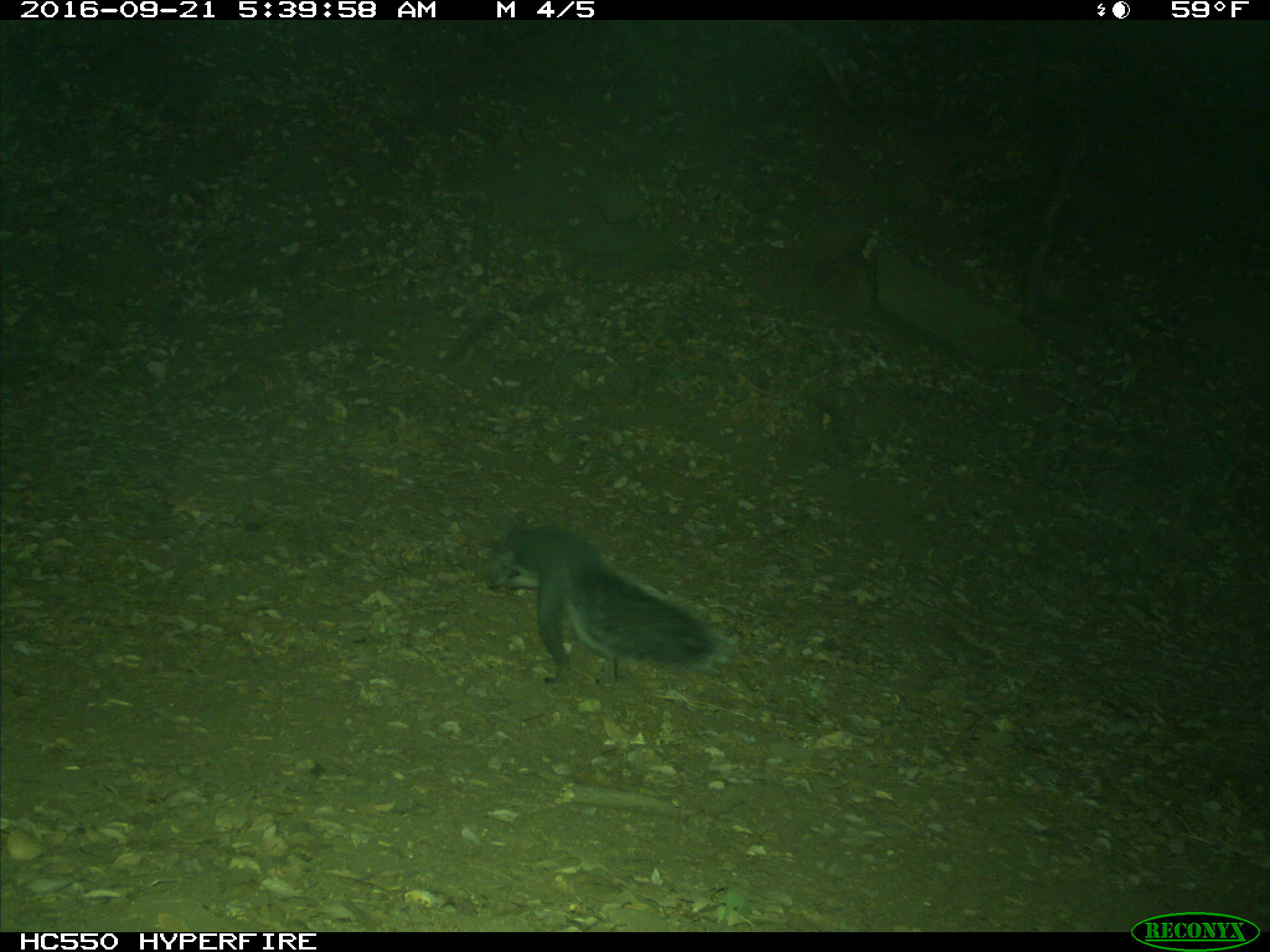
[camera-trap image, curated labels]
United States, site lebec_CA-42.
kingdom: Animalia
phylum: Chordata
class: Mammalia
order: Rodentia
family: Sciuridae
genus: Sciurus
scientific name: Sciurus carolinensis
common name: eastern gray squirrel